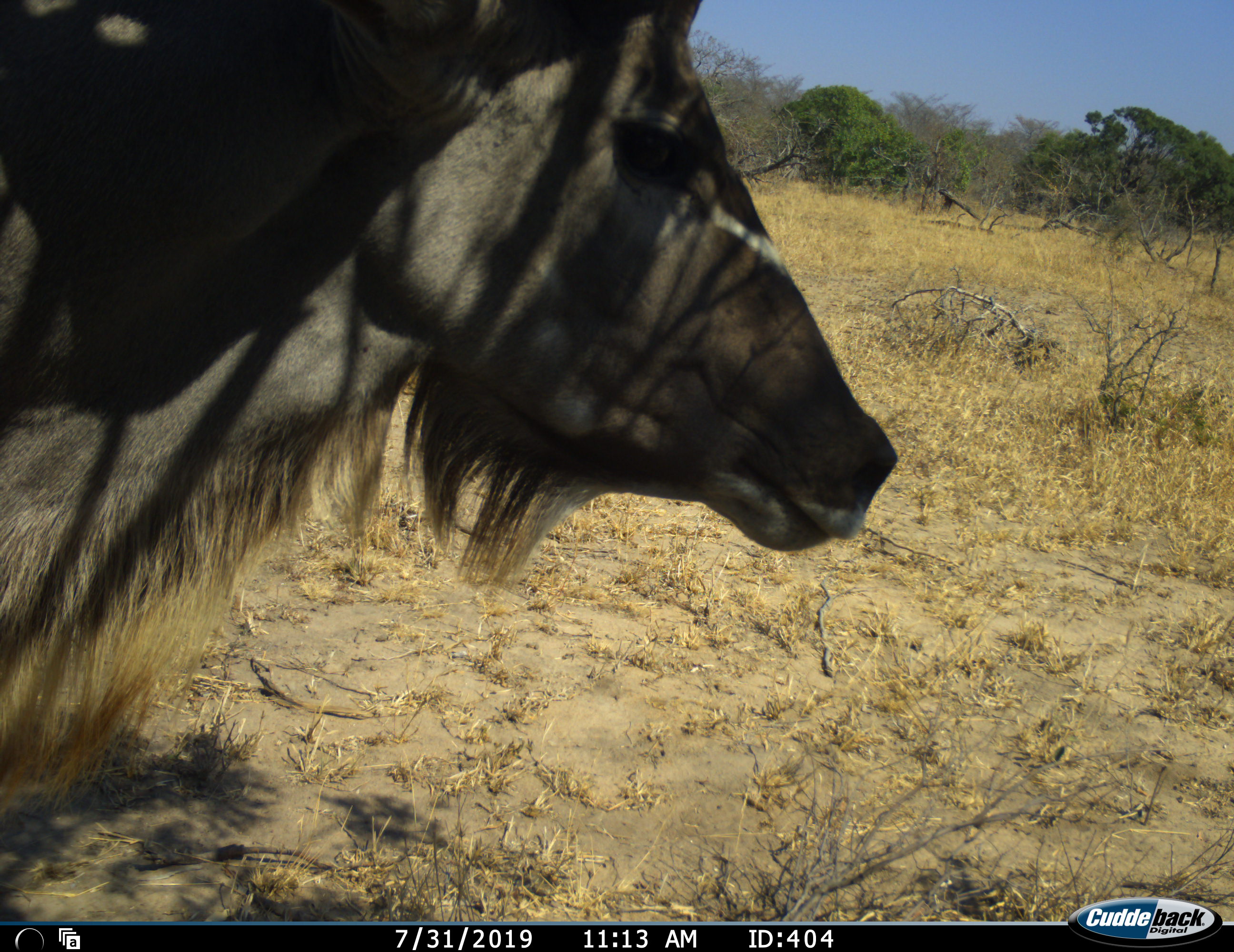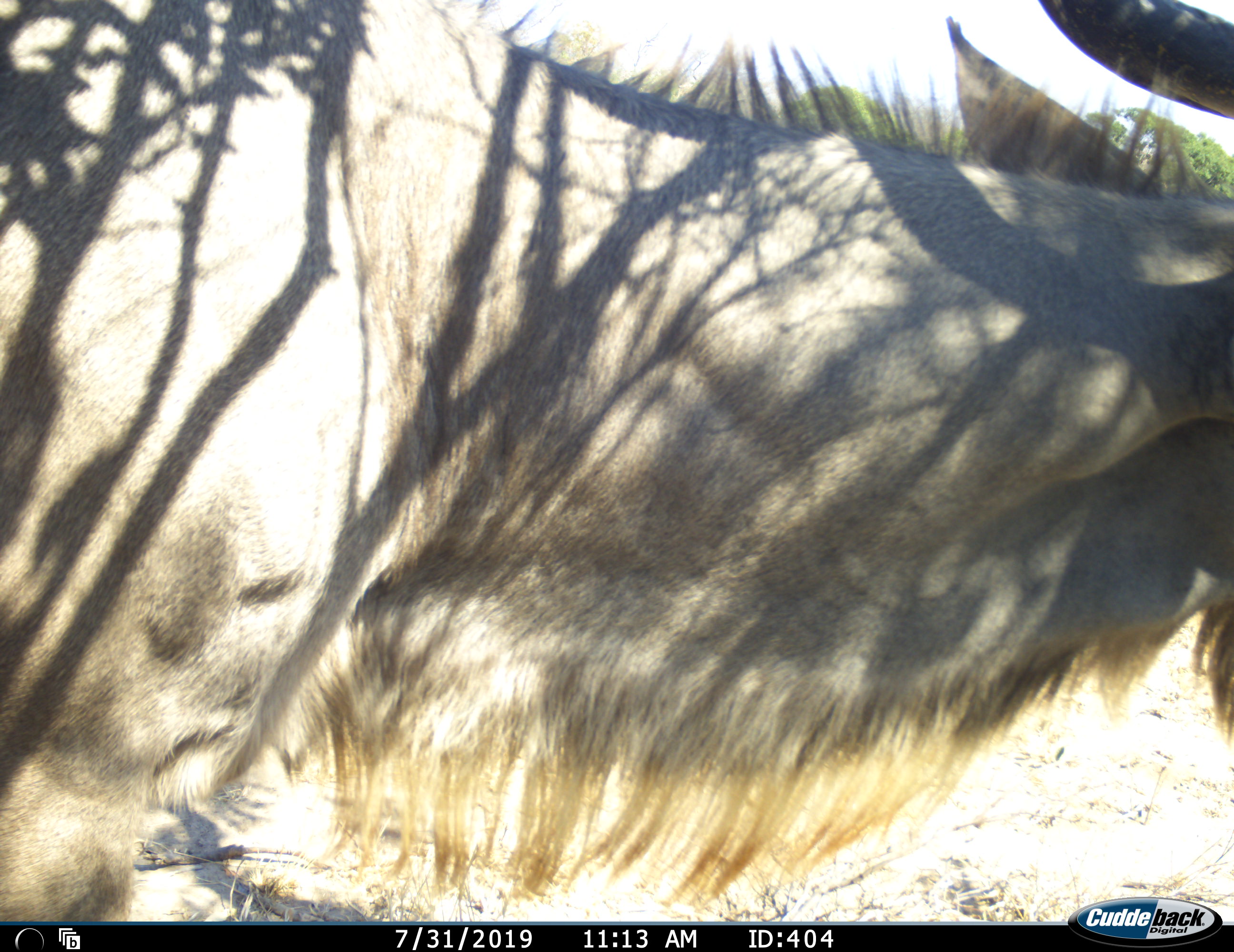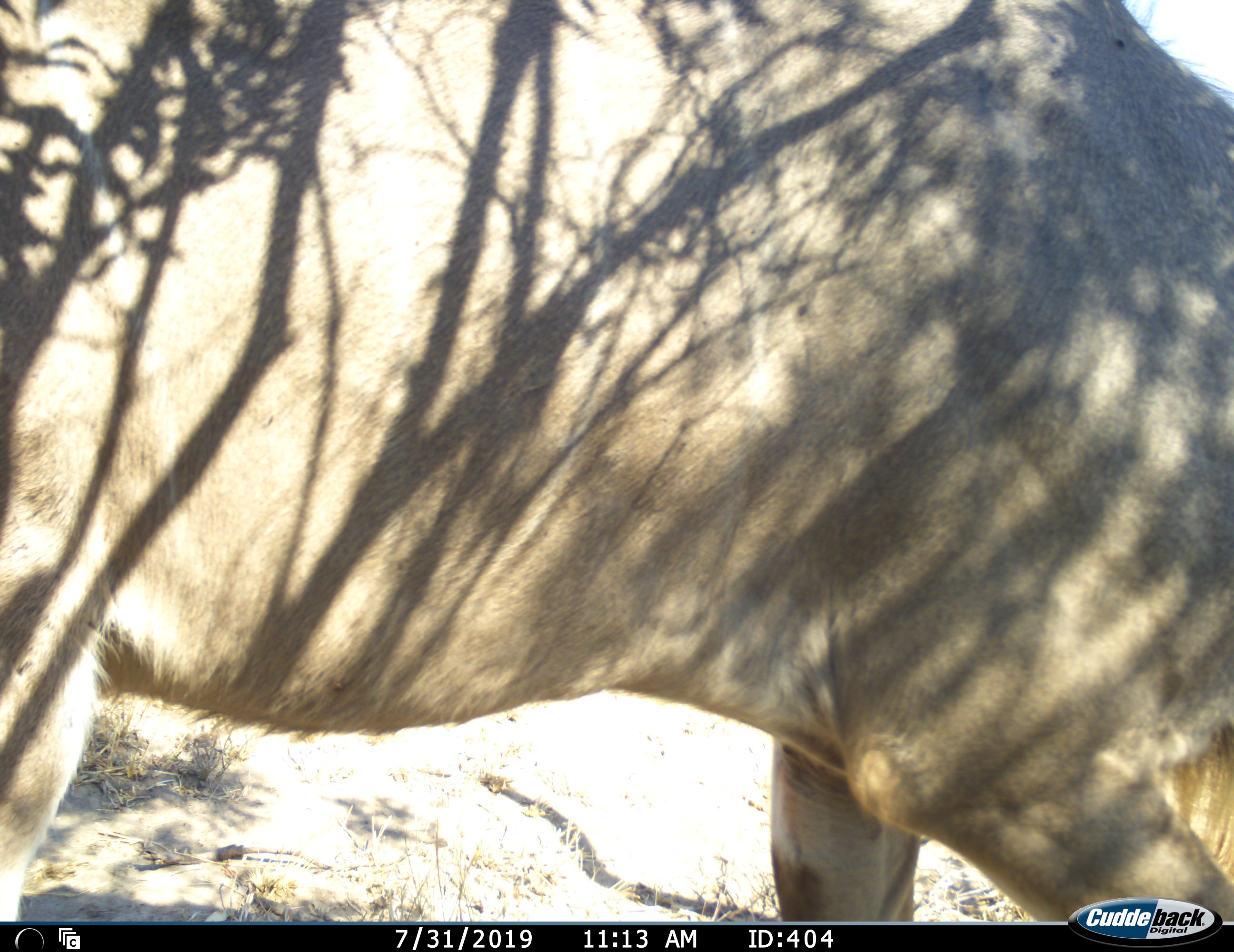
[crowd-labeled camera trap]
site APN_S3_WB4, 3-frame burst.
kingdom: Animalia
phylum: Chordata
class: Mammalia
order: Artiodactyla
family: Bovidae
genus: Tragelaphus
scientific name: Tragelaphus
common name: kudu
Kudu (Tragelaphus), count 1. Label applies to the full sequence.